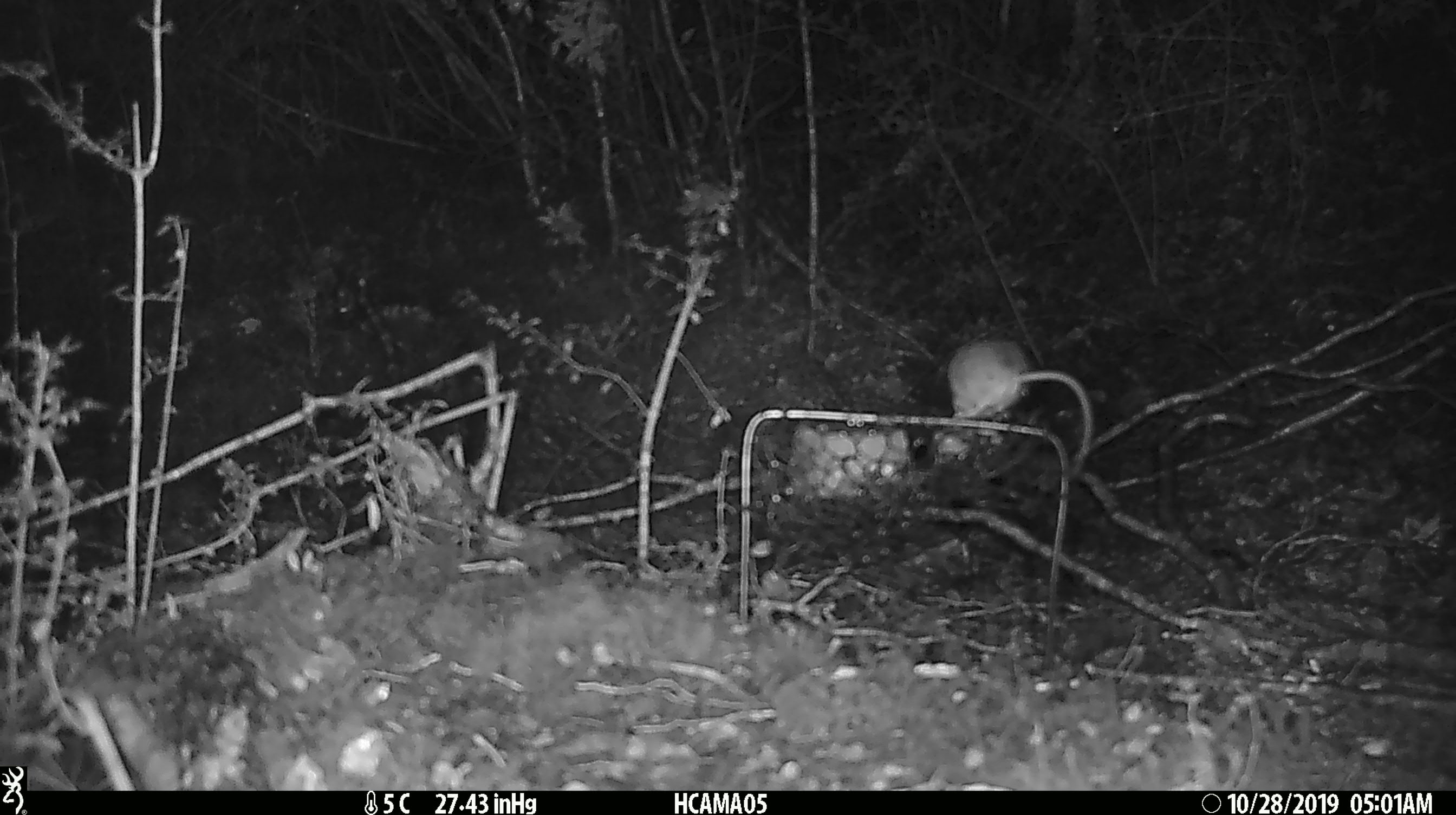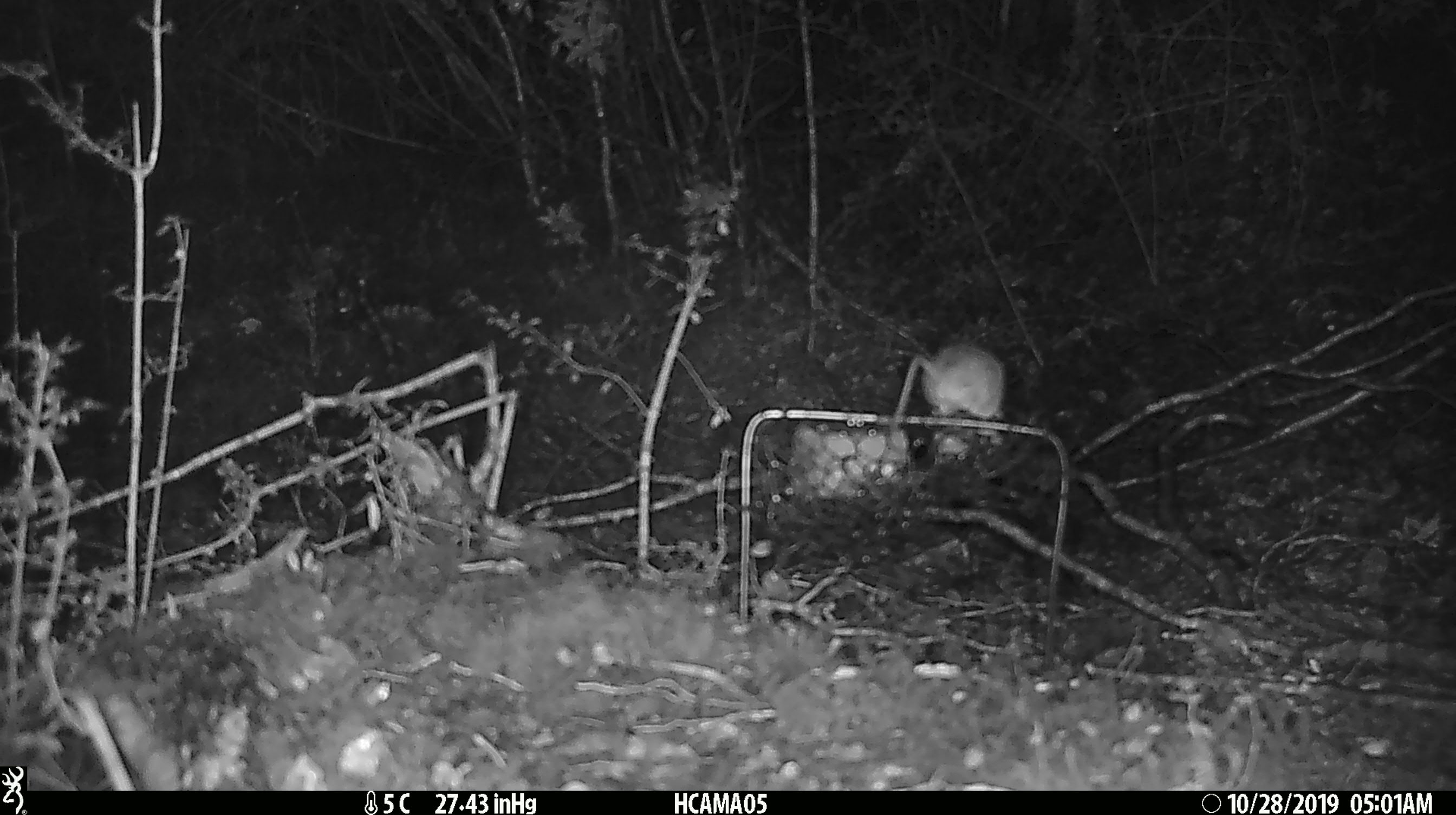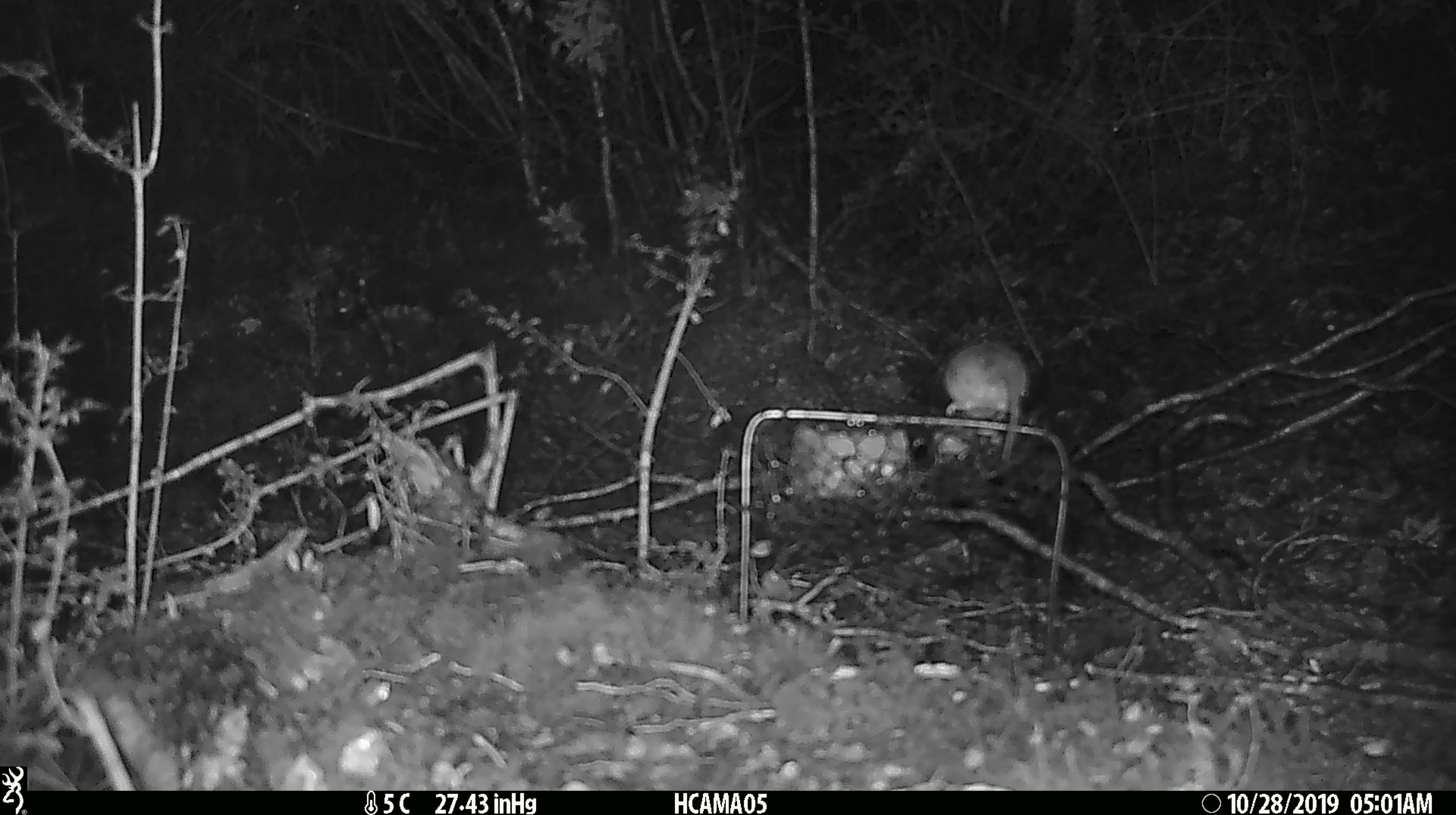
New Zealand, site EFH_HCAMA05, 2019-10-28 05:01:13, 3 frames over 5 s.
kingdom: Animalia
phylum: Chordata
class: Mammalia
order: Rodentia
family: Muridae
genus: Mus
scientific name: Mus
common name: mouse